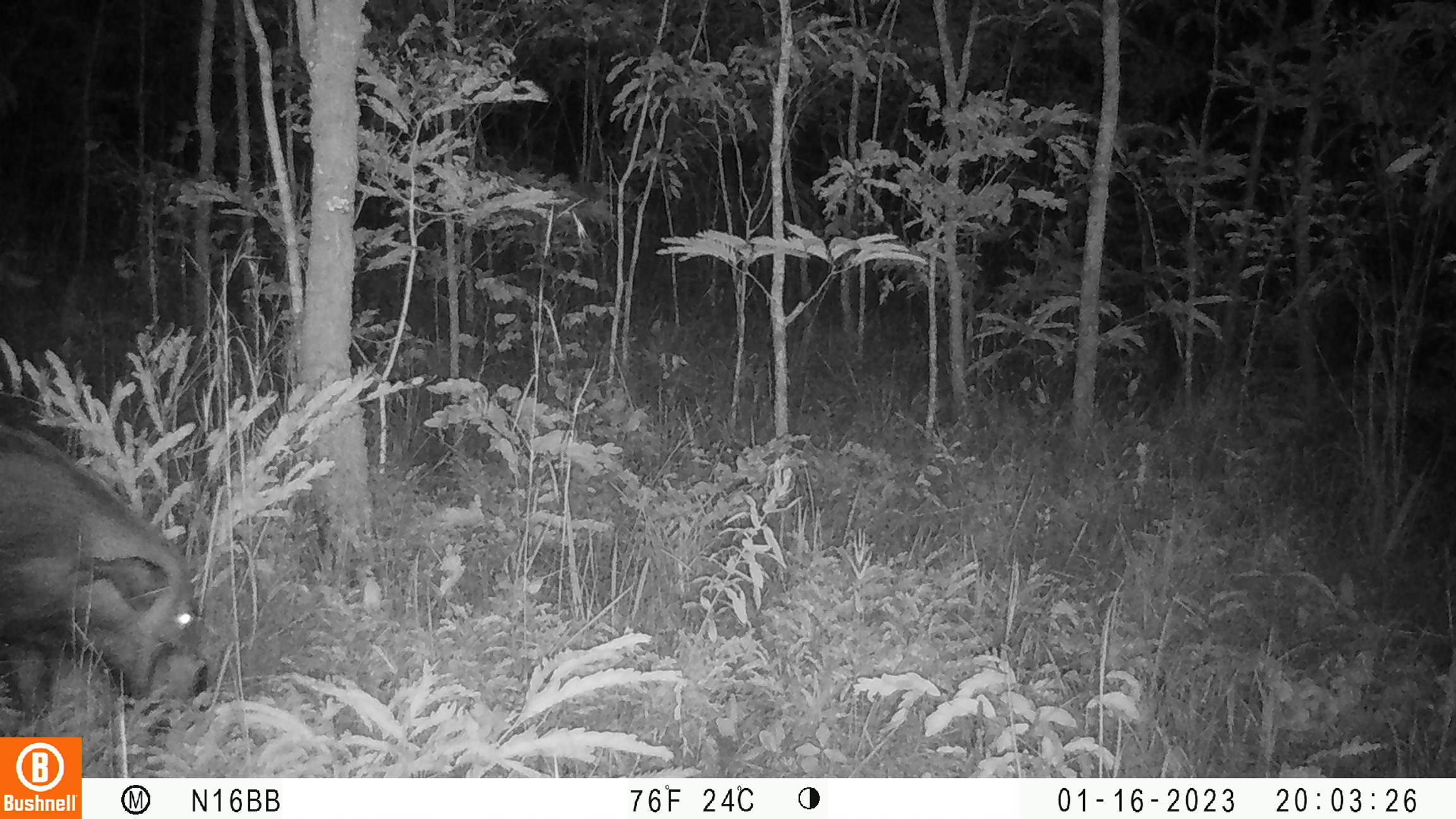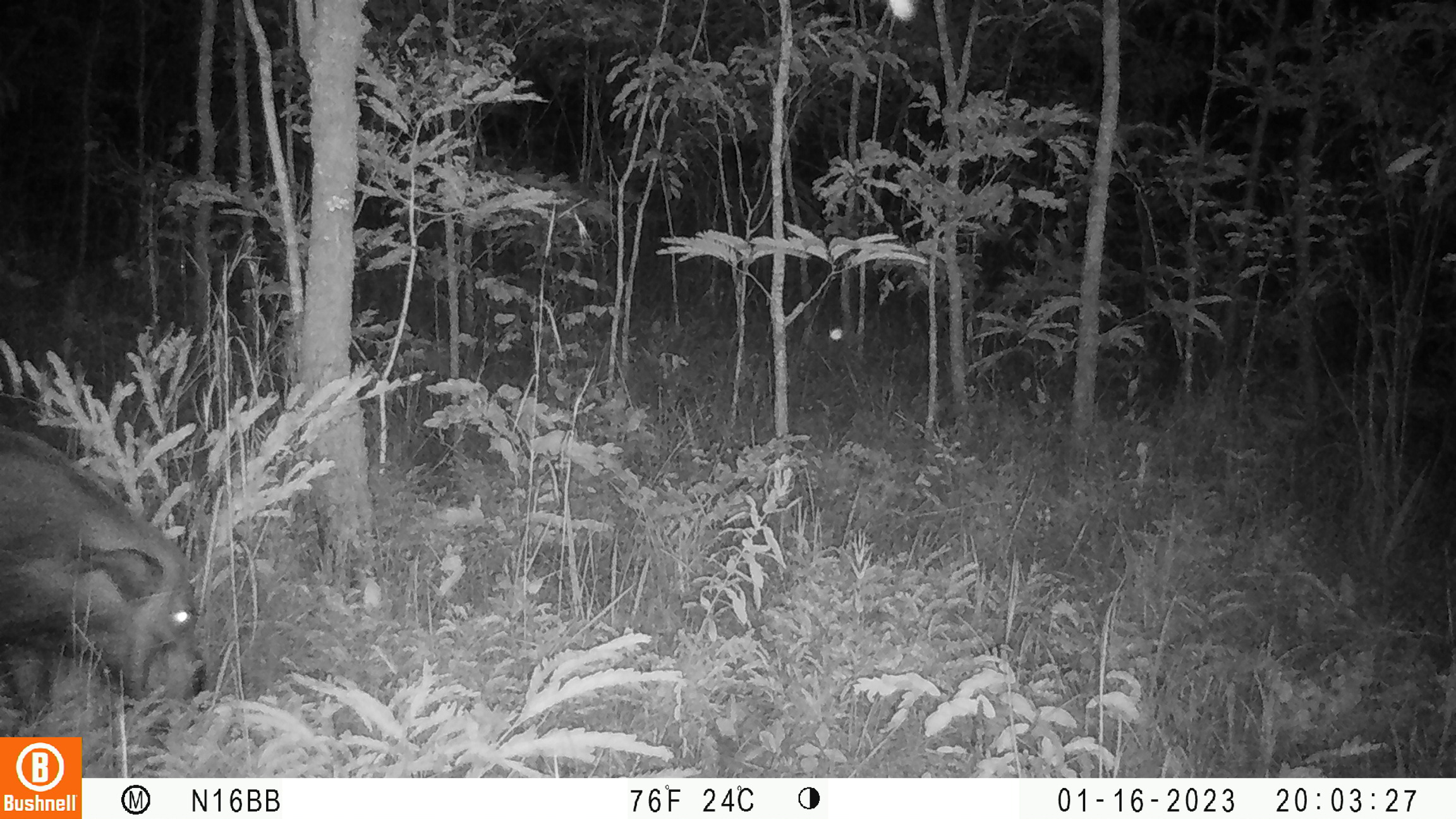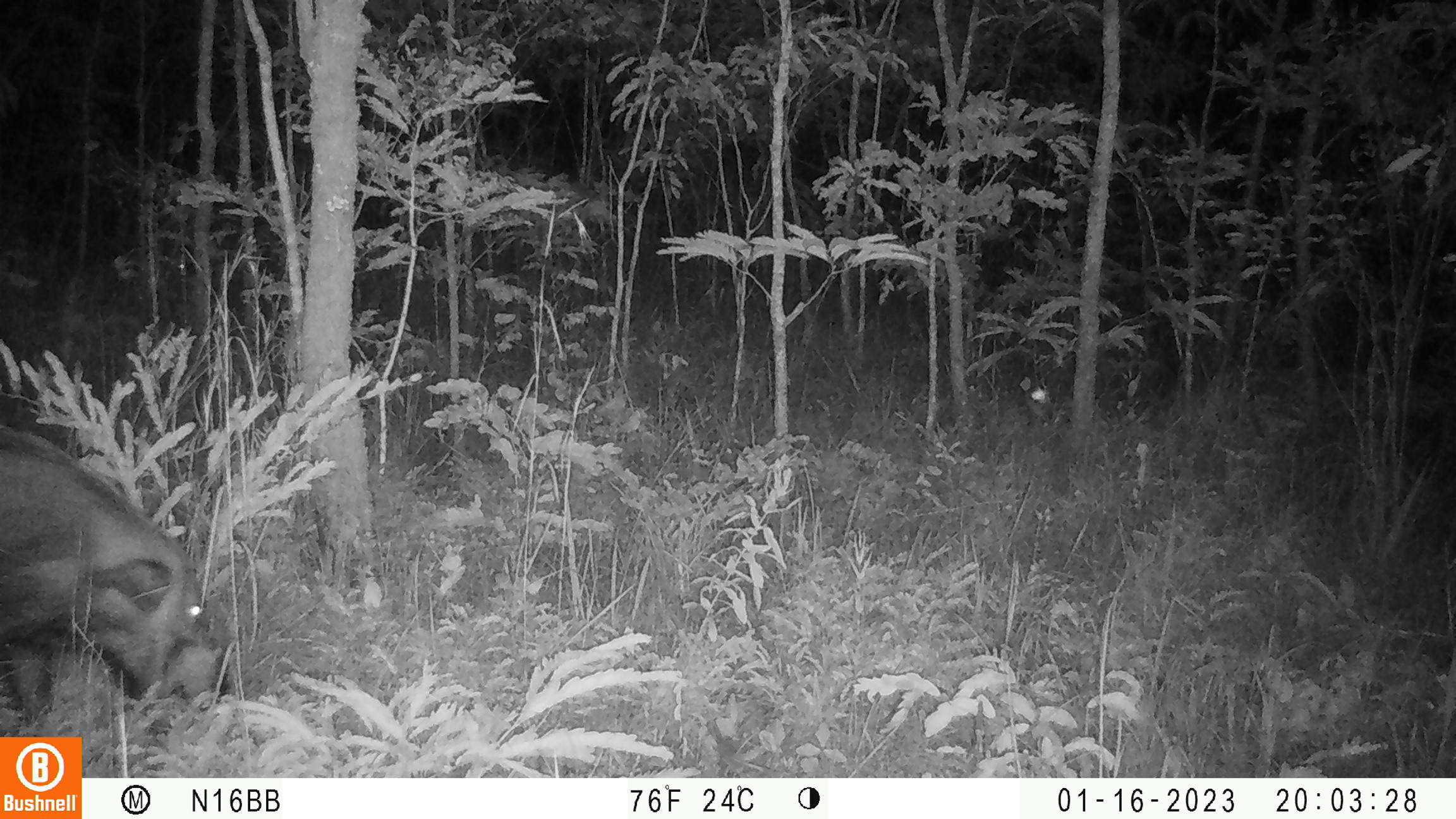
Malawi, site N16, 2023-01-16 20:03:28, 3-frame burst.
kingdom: Animalia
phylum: Chordata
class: Mammalia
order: Artiodactyla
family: Suidae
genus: Potamochoerus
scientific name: Potamochoerus larvatus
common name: bushpig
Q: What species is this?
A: Bushpig (Potamochoerus larvatus).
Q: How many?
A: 1.